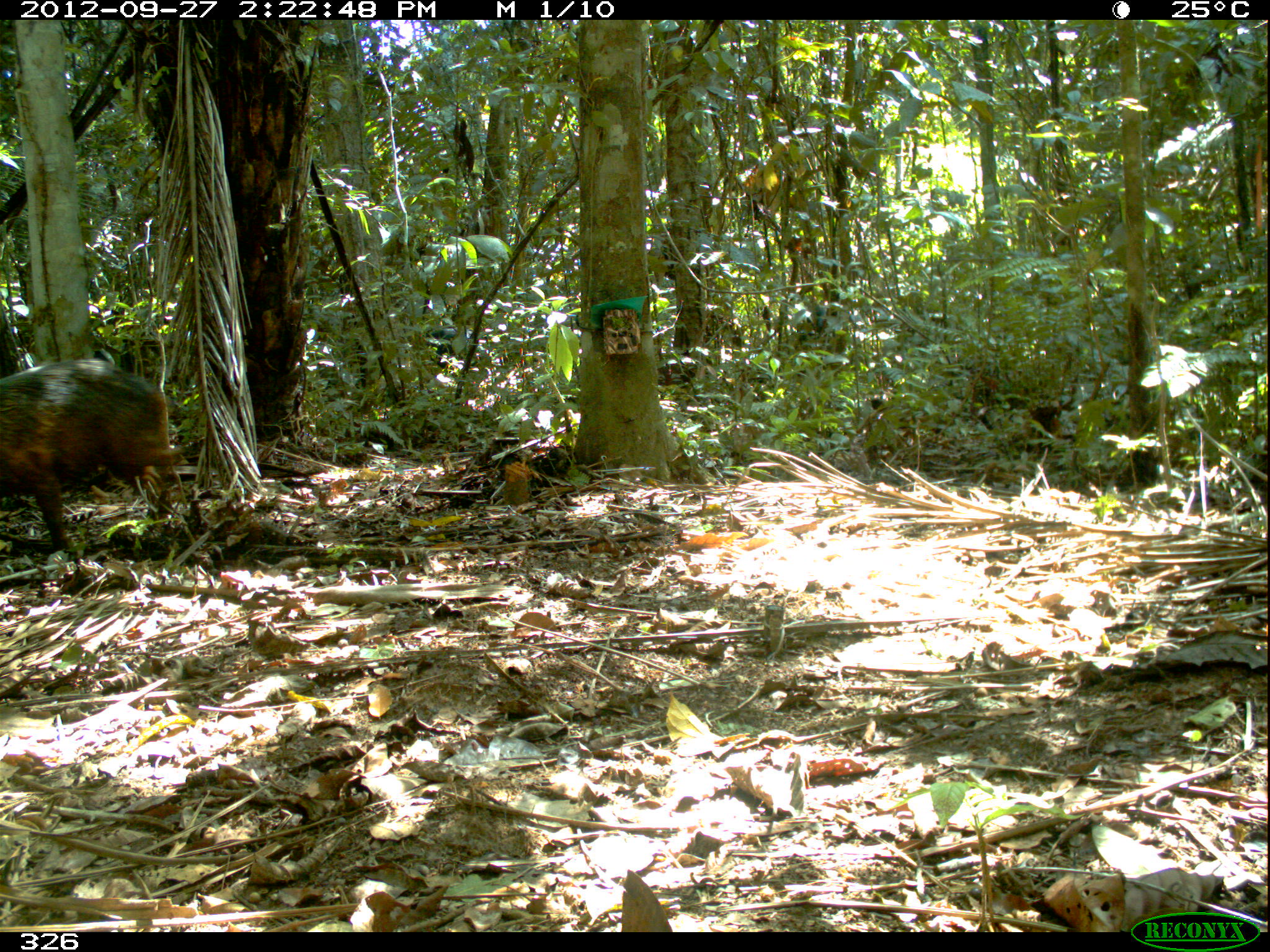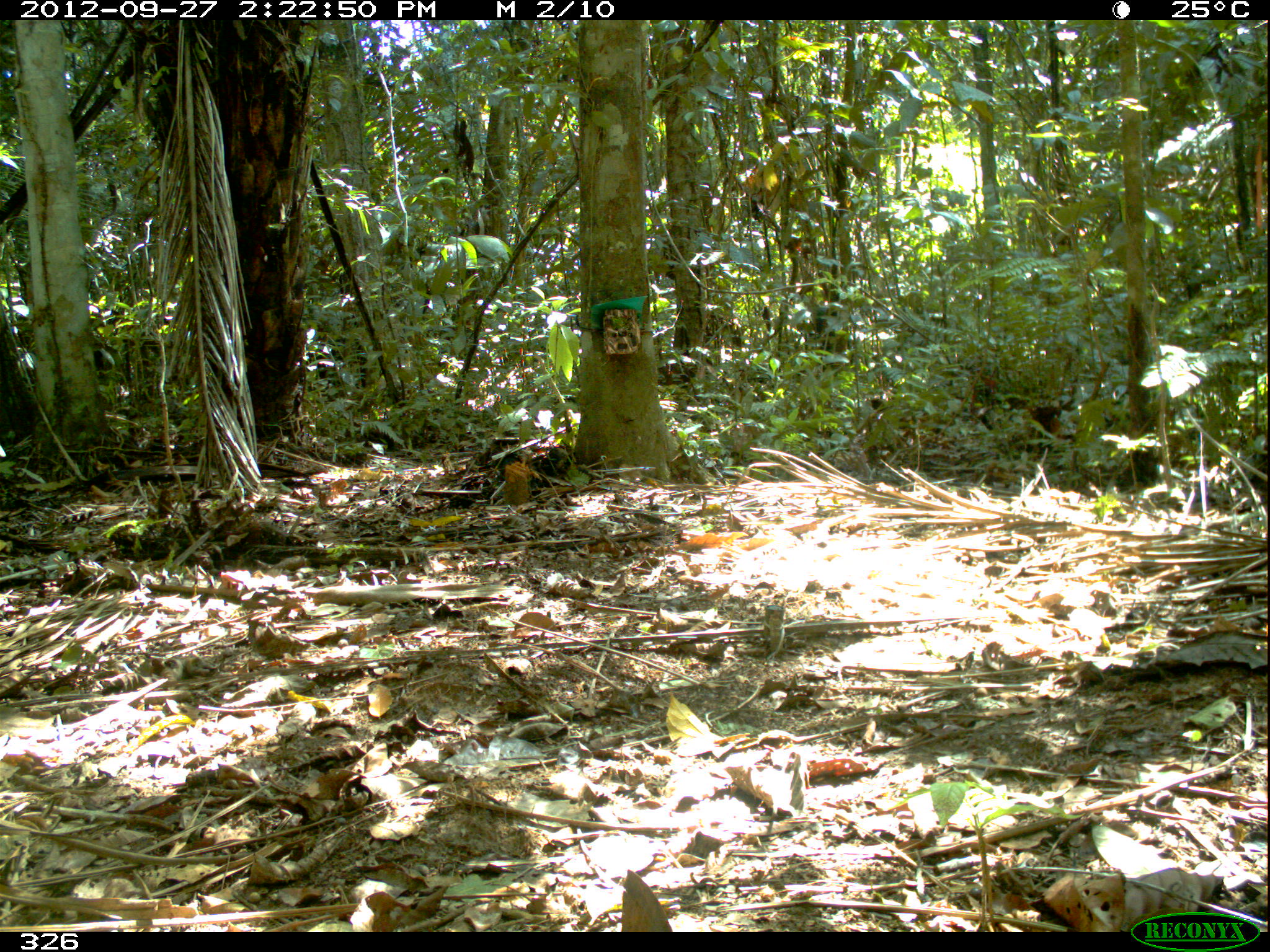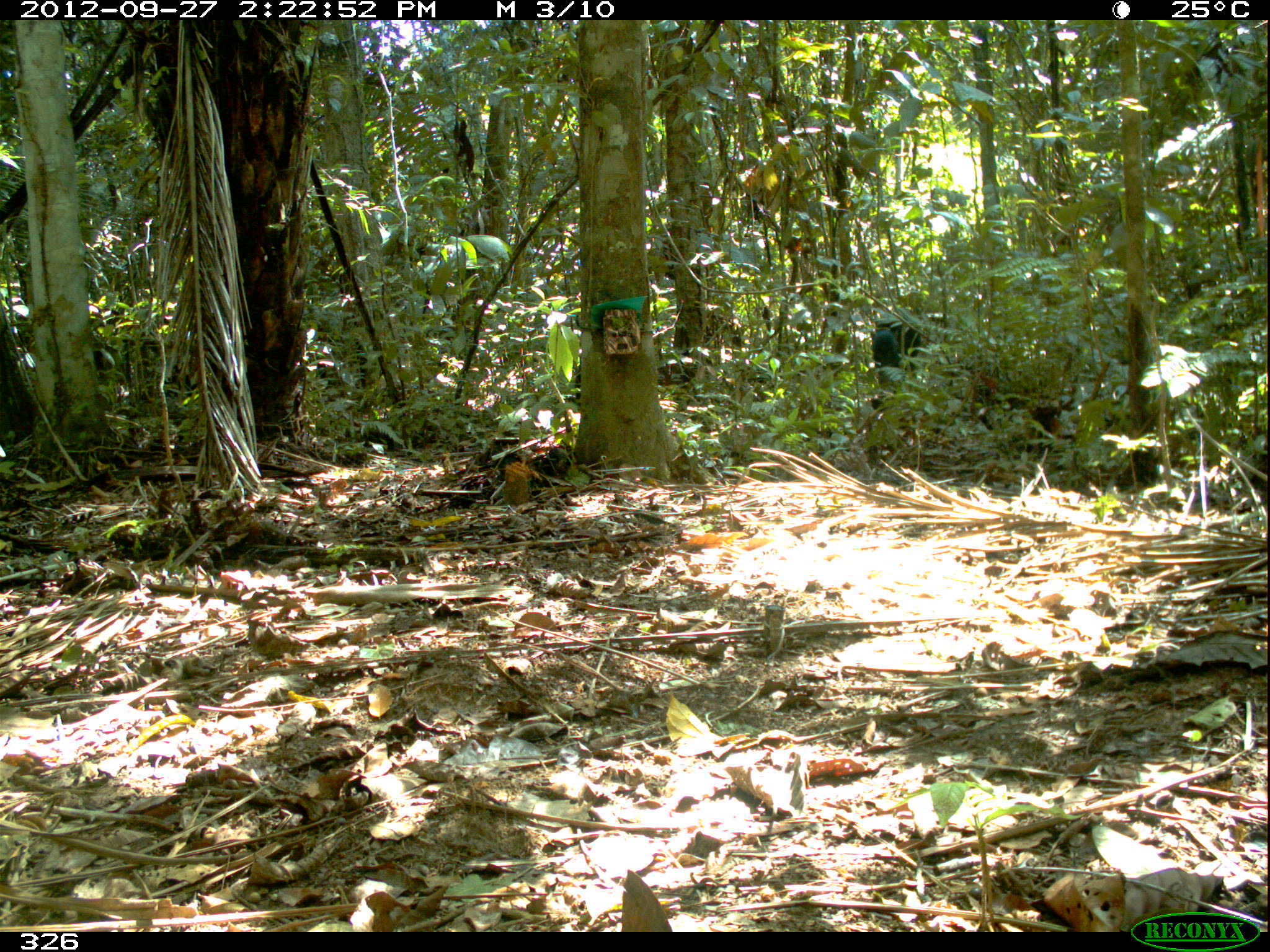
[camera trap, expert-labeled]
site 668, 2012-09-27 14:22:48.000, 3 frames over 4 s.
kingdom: Animalia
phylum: Chordata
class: Mammalia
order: Artiodactyla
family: Tayassuidae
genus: Tayassu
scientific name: Tayassu pecari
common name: white-lipped peccary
Tayassu pecari (white-lipped peccary).